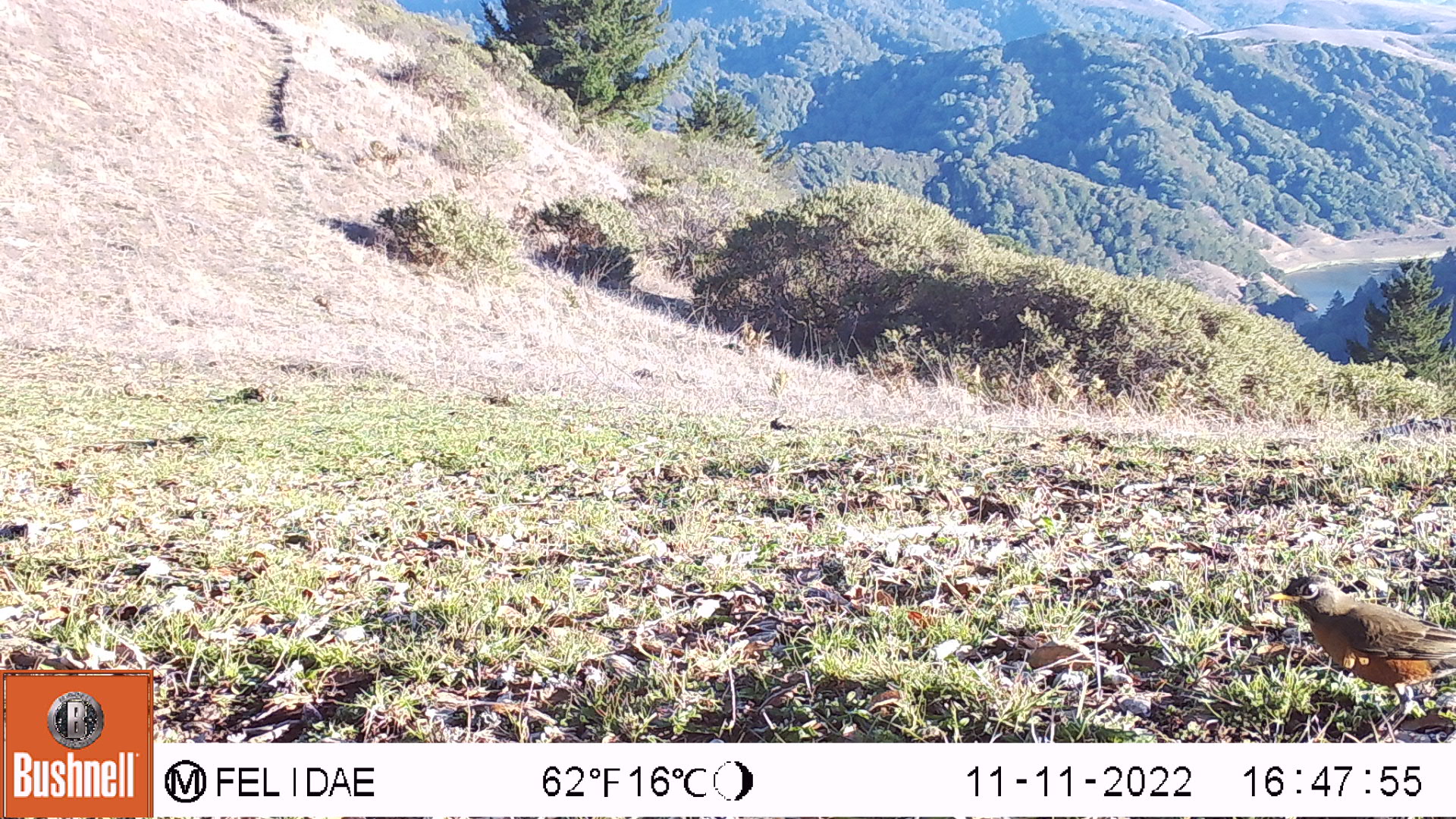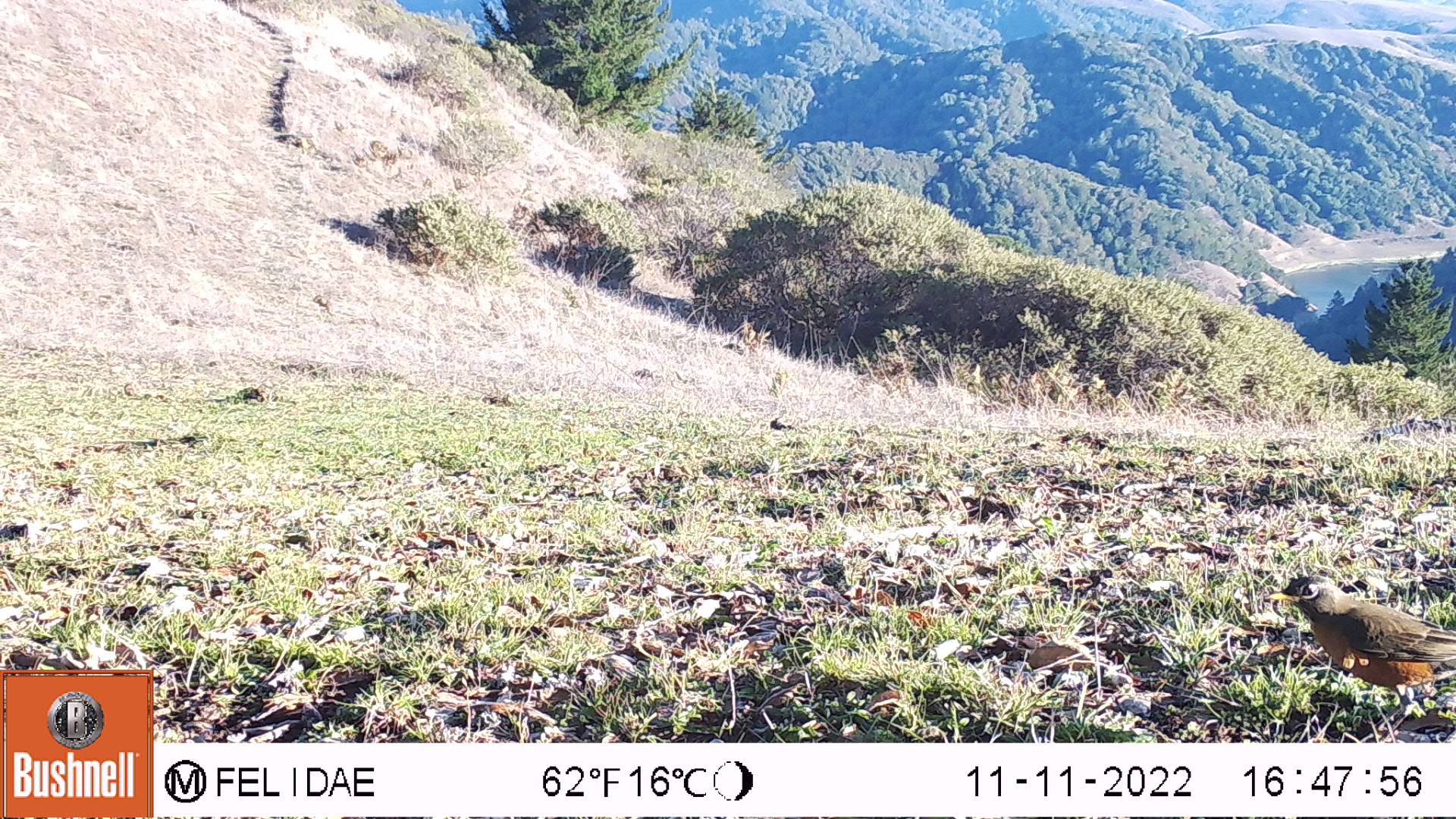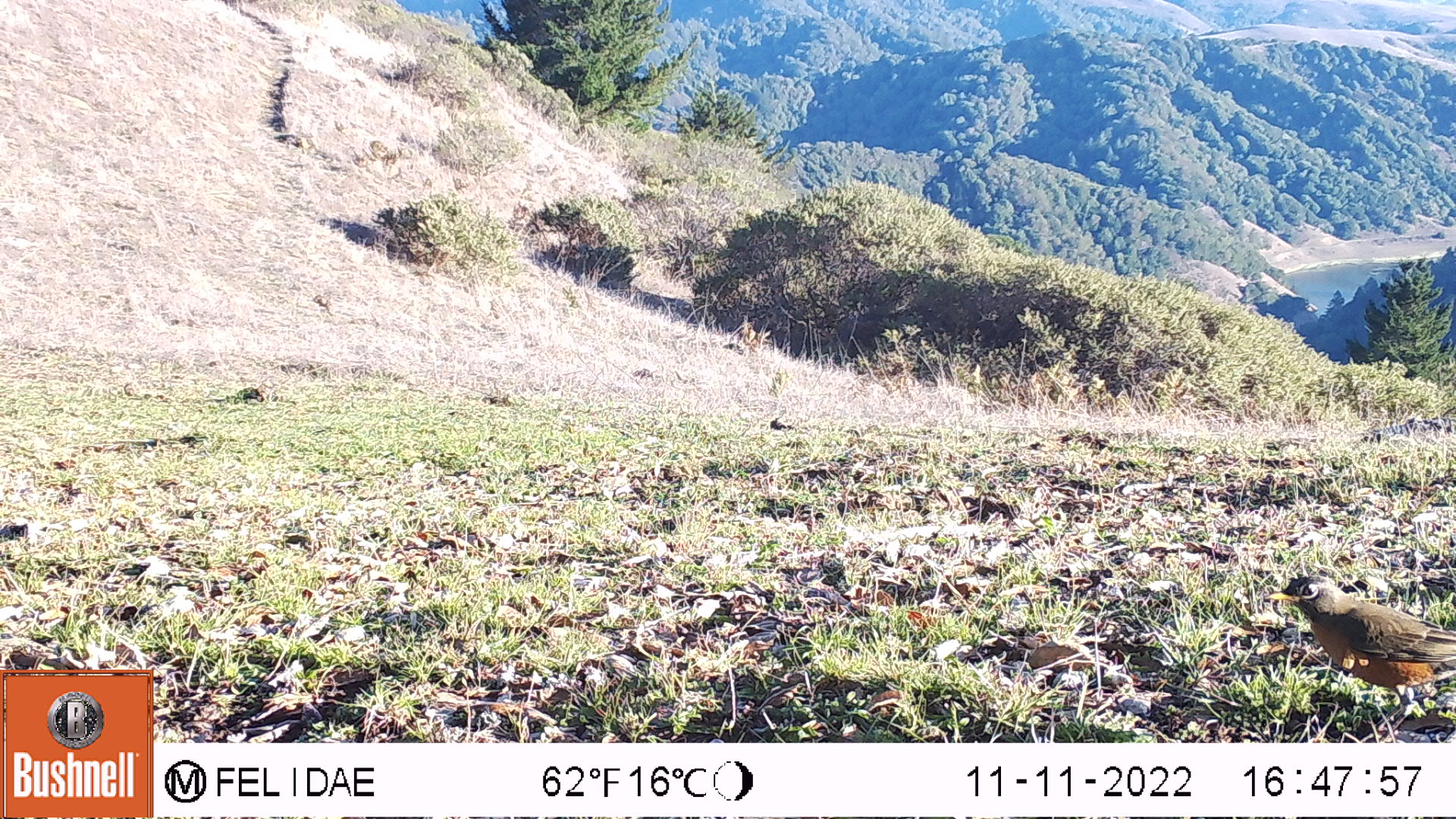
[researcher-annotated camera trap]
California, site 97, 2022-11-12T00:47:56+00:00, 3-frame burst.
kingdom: Animalia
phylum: Chordata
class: Aves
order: Passeriformes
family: Turdidae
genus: Turdus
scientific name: Turdus migratorius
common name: american robin